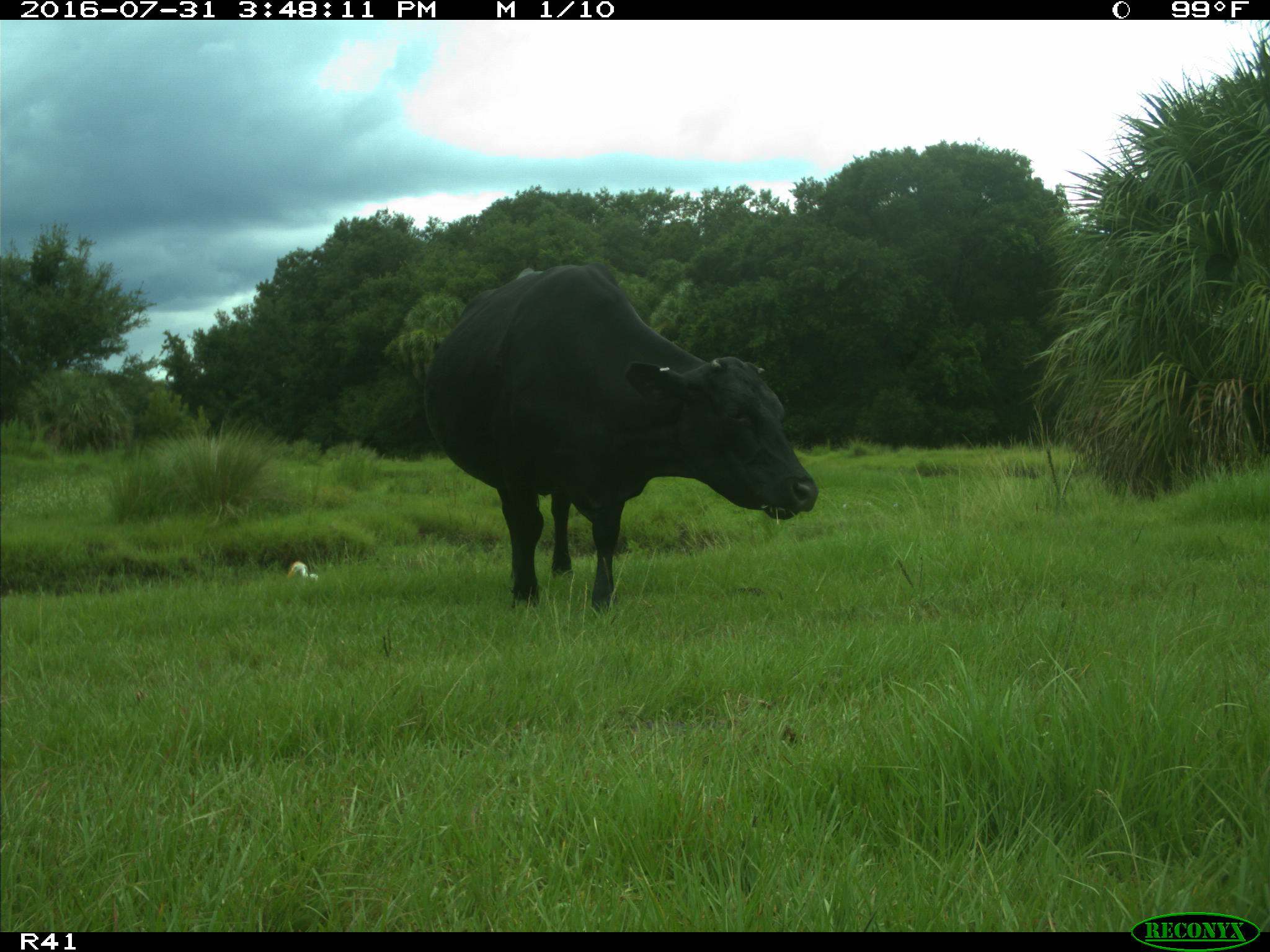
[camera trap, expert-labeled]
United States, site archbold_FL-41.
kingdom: Animalia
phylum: Chordata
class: Mammalia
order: Artiodactyla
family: Bovidae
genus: Bos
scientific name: Bos taurus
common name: domestic cow